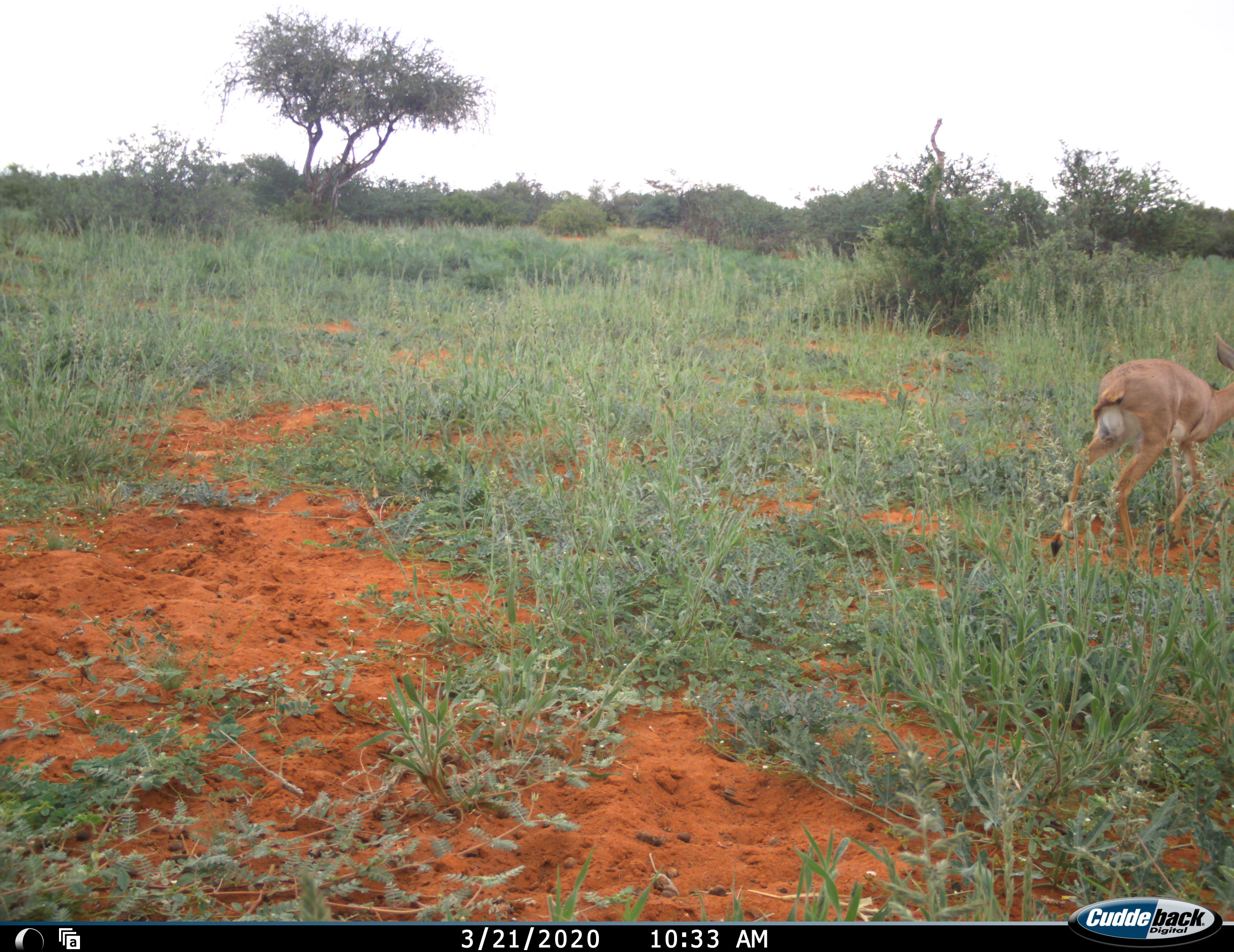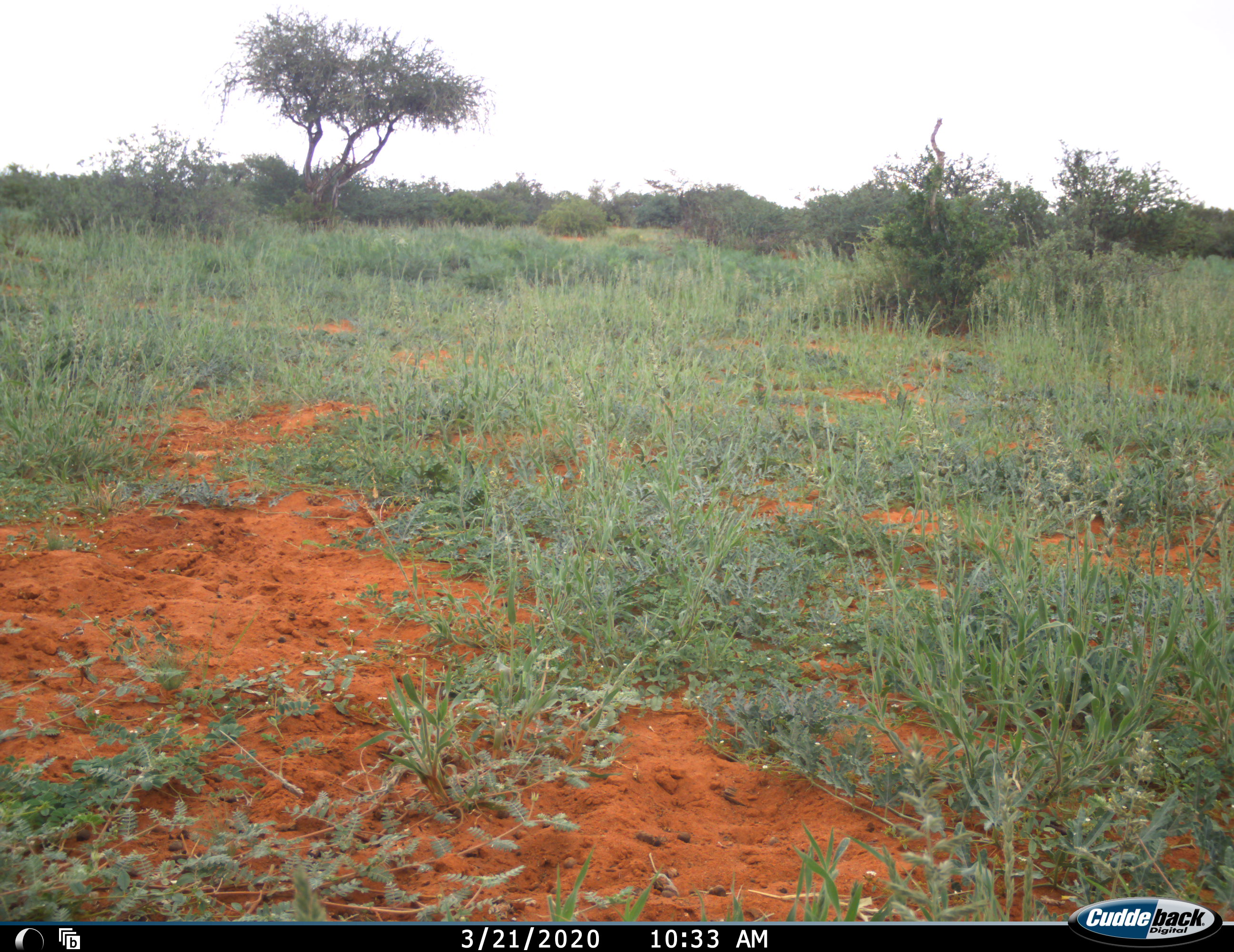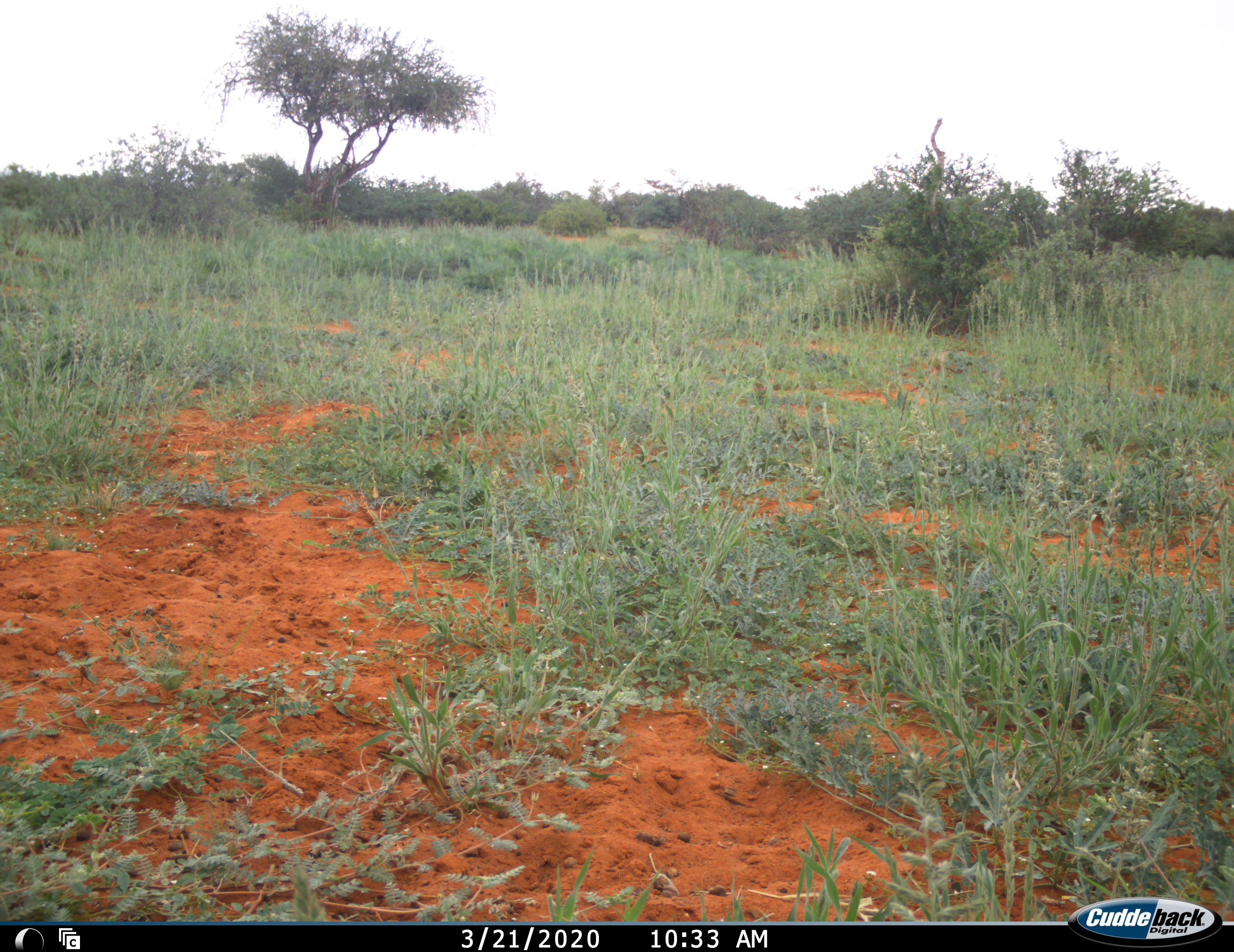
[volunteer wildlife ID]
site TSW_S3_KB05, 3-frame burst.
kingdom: Animalia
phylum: Chordata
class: Mammalia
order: Artiodactyla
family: Bovidae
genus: Raphicerus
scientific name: Raphicerus campestris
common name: steenbok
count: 1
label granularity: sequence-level